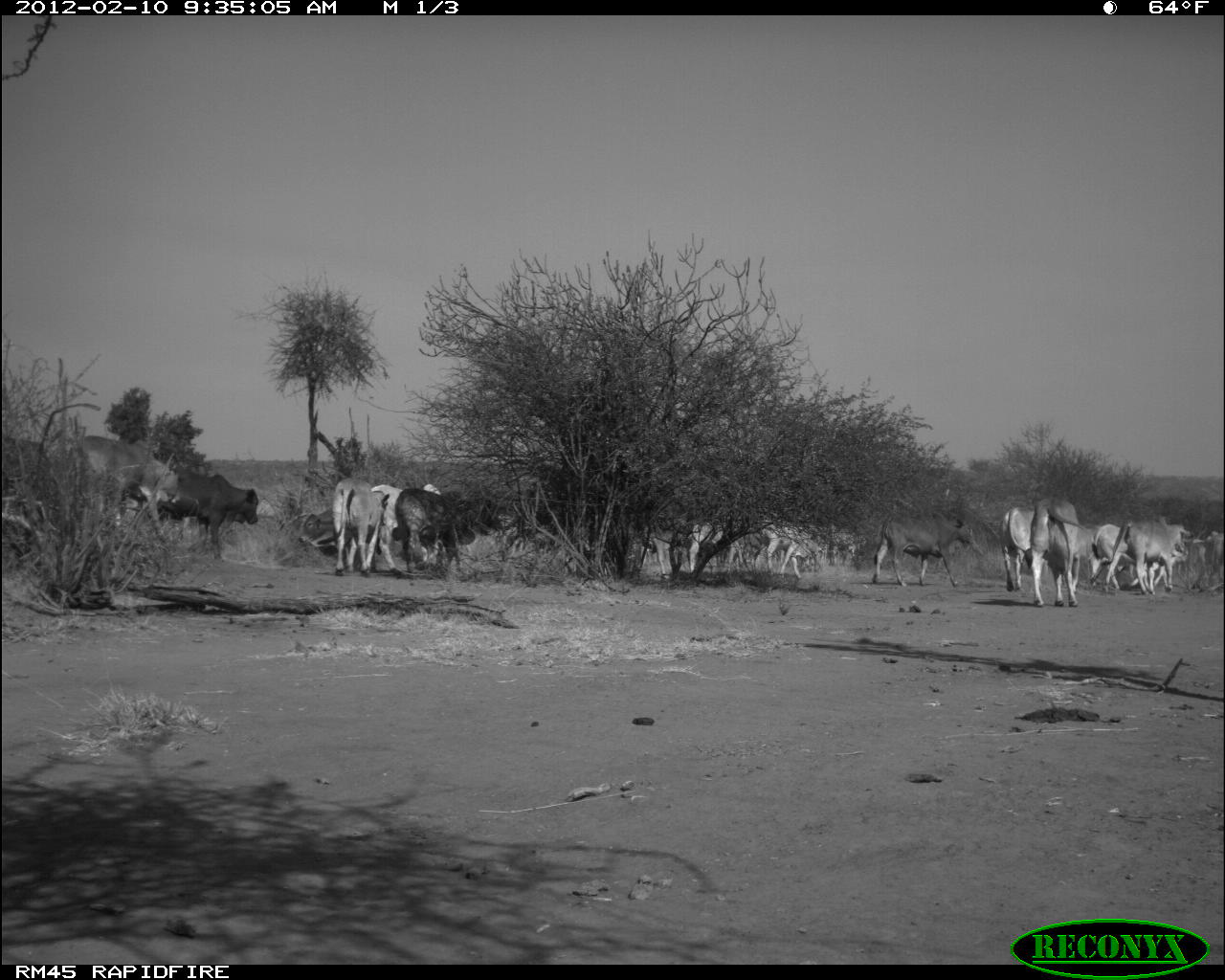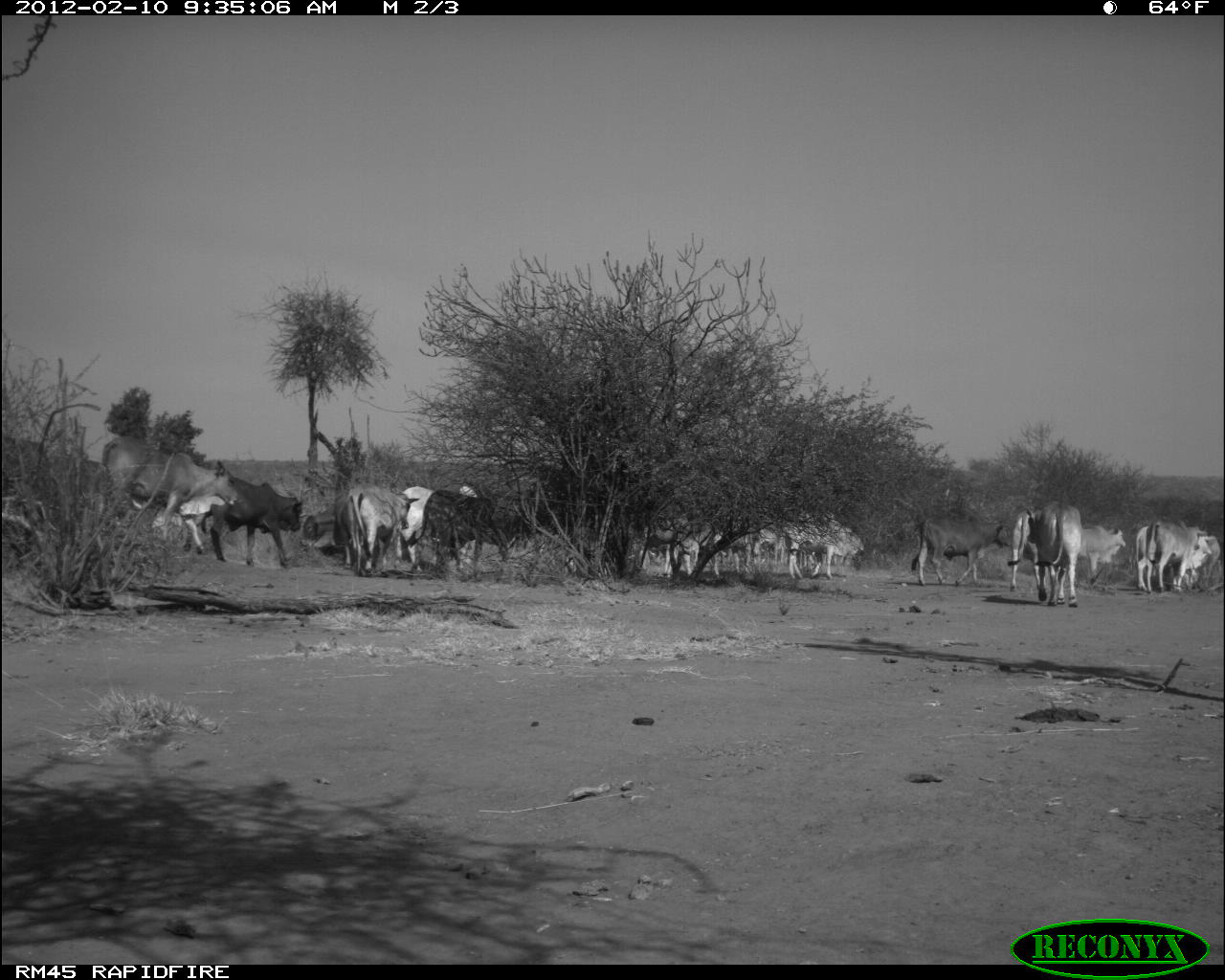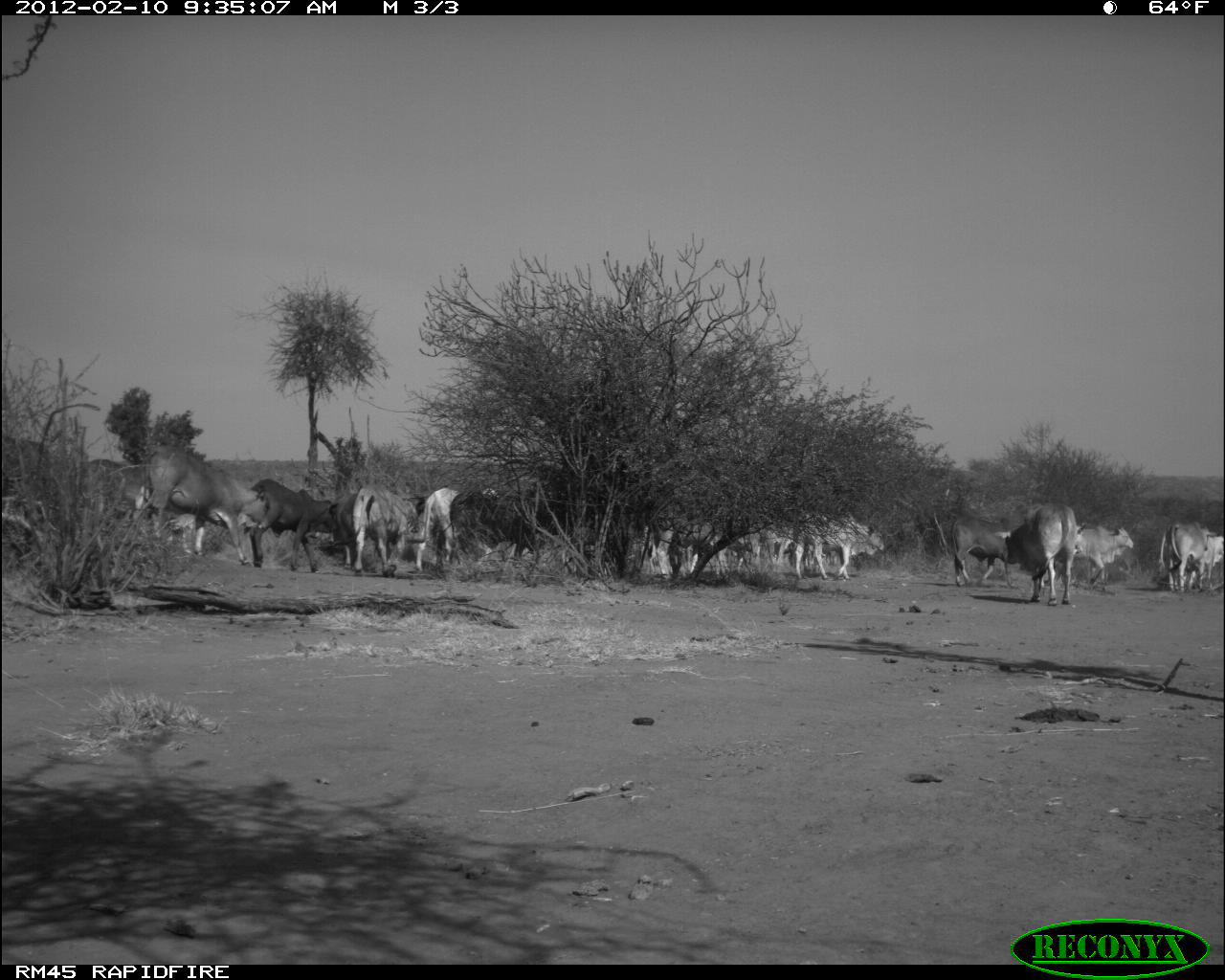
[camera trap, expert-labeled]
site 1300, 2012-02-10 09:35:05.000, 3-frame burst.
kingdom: Animalia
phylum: Chordata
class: Mammalia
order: Artiodactyla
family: Bovidae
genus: Bos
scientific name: Bos taurus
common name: domestic cattle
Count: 13.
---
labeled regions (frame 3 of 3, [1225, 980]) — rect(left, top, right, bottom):
group: rect(0, 423, 1222, 605)